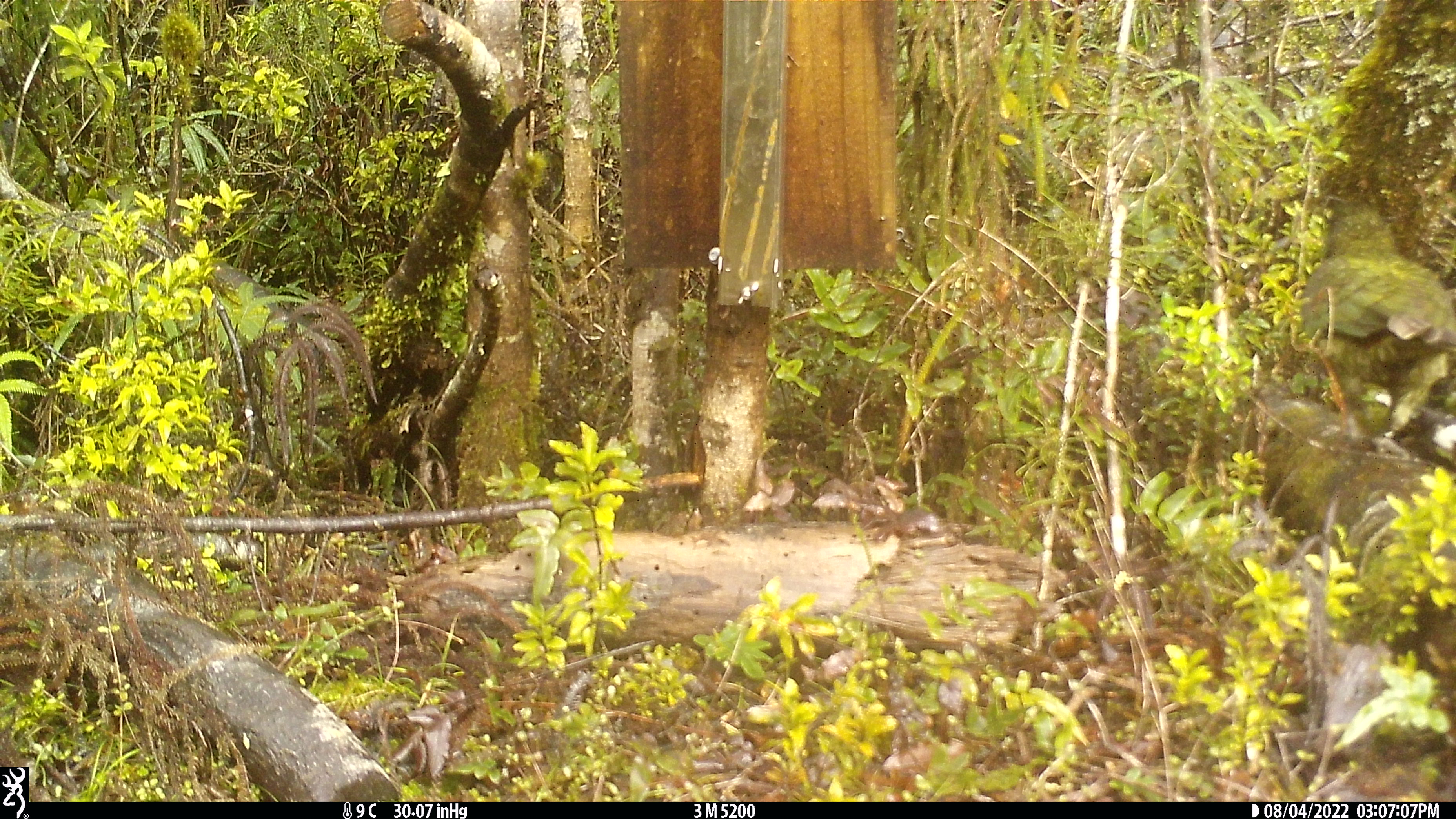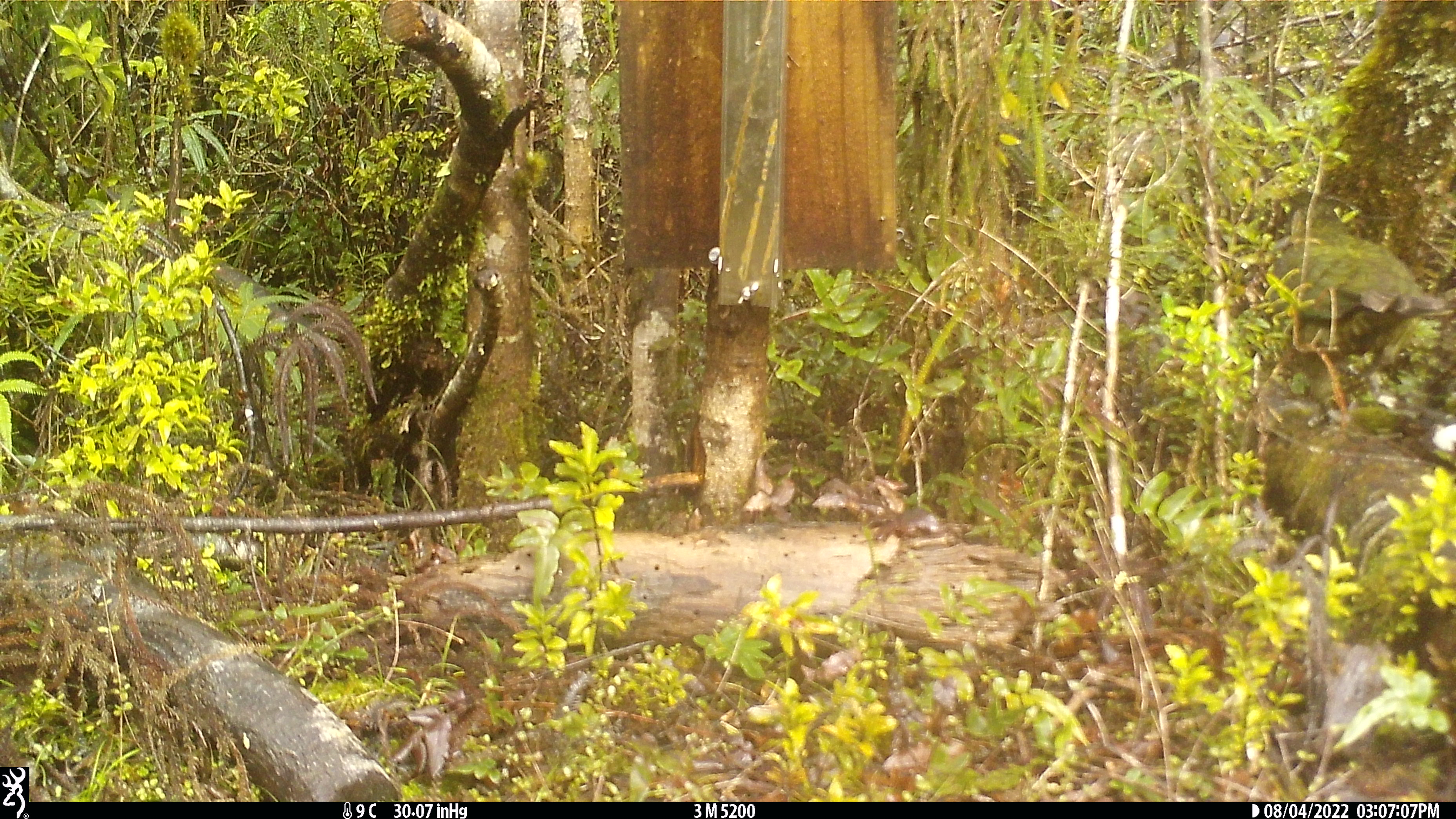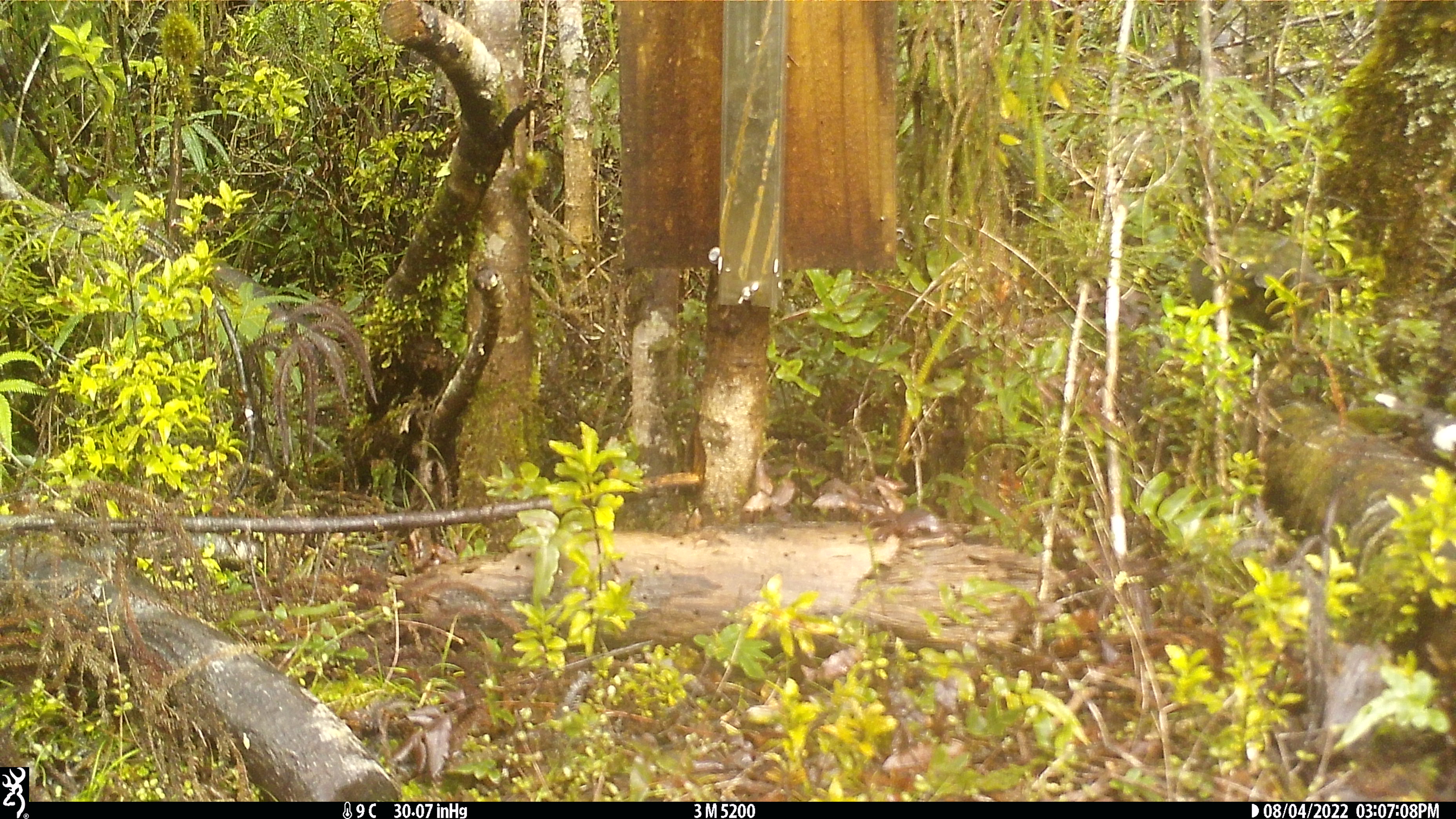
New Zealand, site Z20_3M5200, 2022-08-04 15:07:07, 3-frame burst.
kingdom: Animalia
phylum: Chordata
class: Aves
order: Psittaciformes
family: Strigopidae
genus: Nestor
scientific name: Nestor notabilis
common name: kea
Kea (Nestor notabilis).